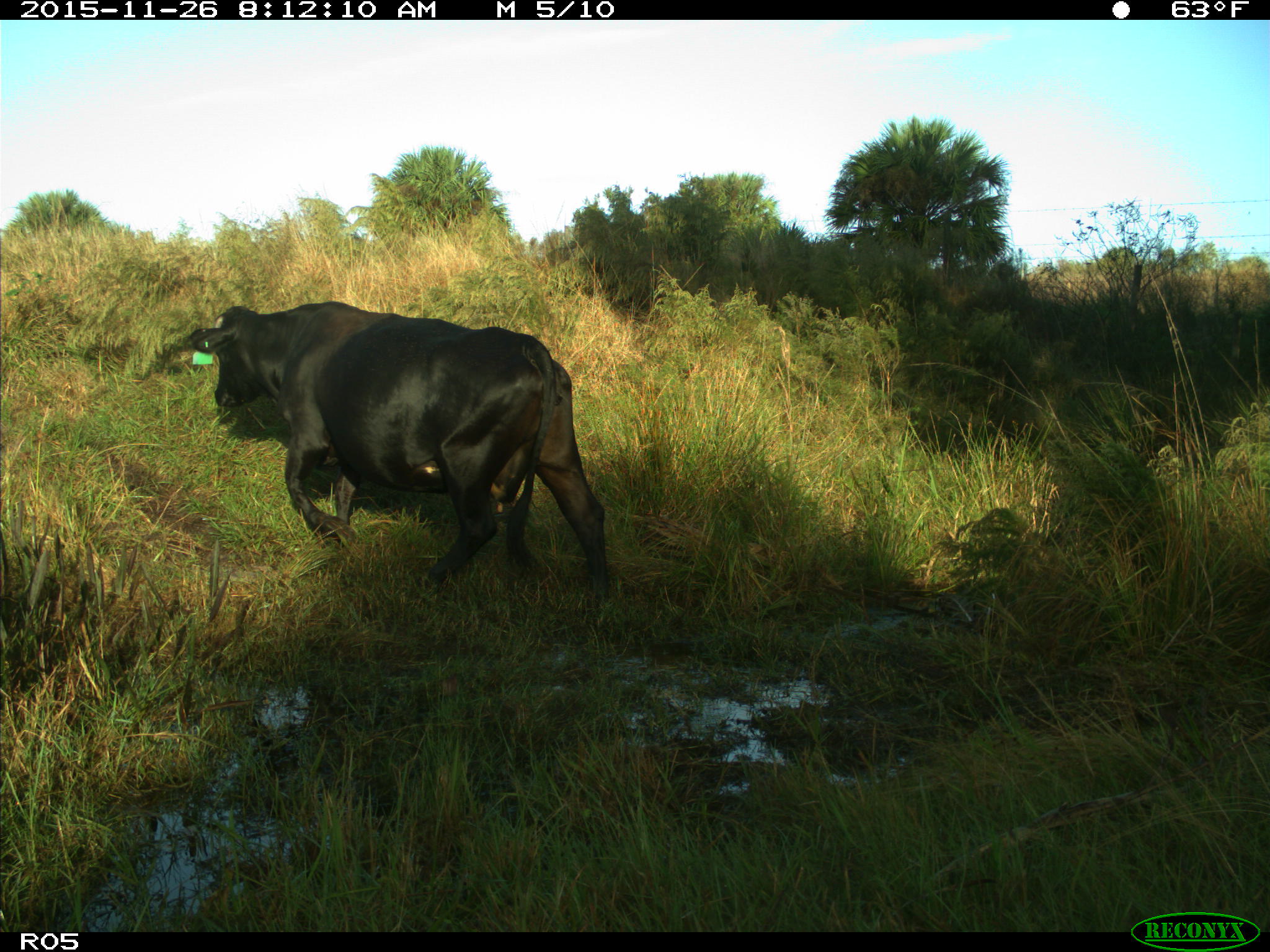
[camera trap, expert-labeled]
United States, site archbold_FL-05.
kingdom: Animalia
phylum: Chordata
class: Mammalia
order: Artiodactyla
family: Bovidae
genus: Bos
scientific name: Bos taurus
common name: domestic cow